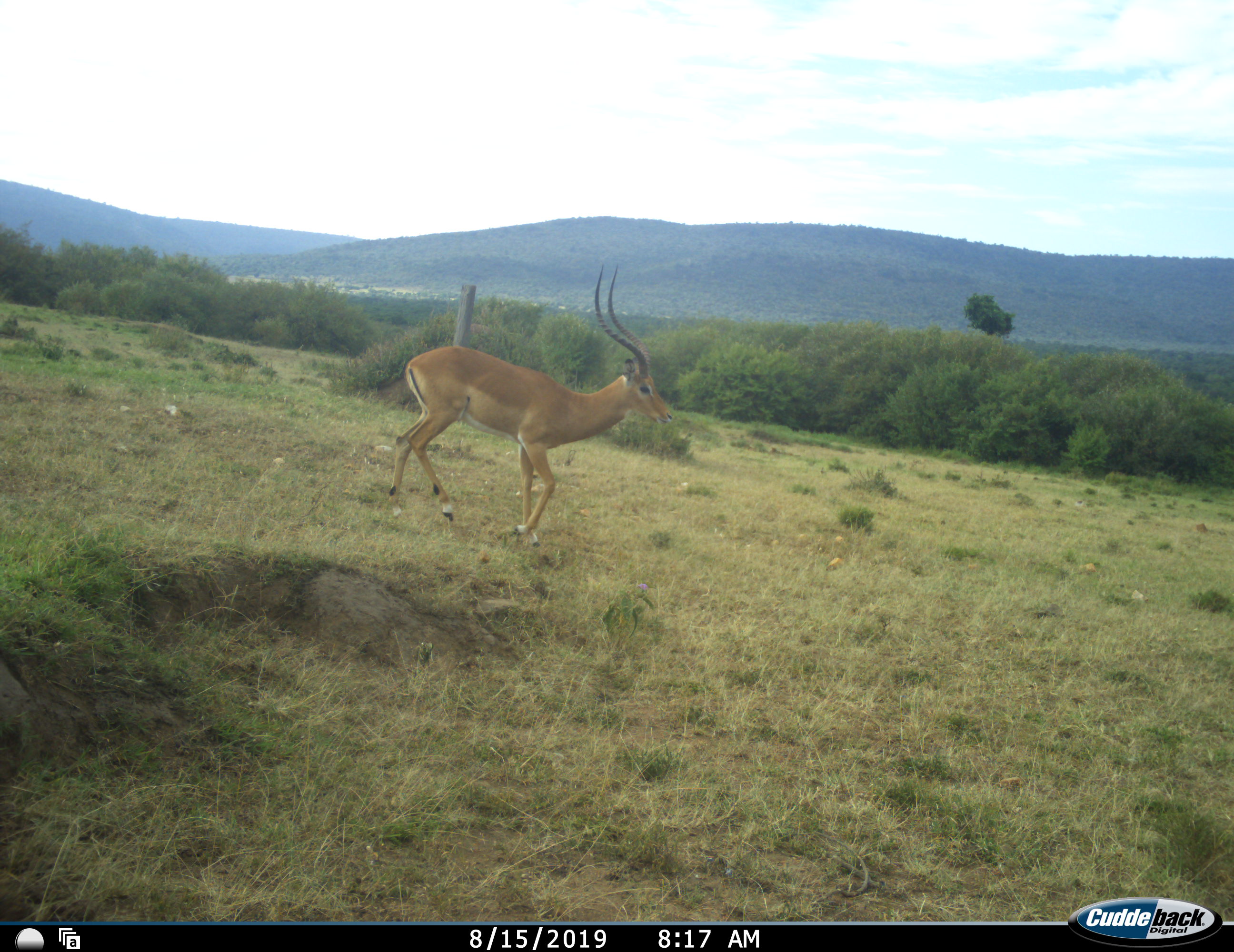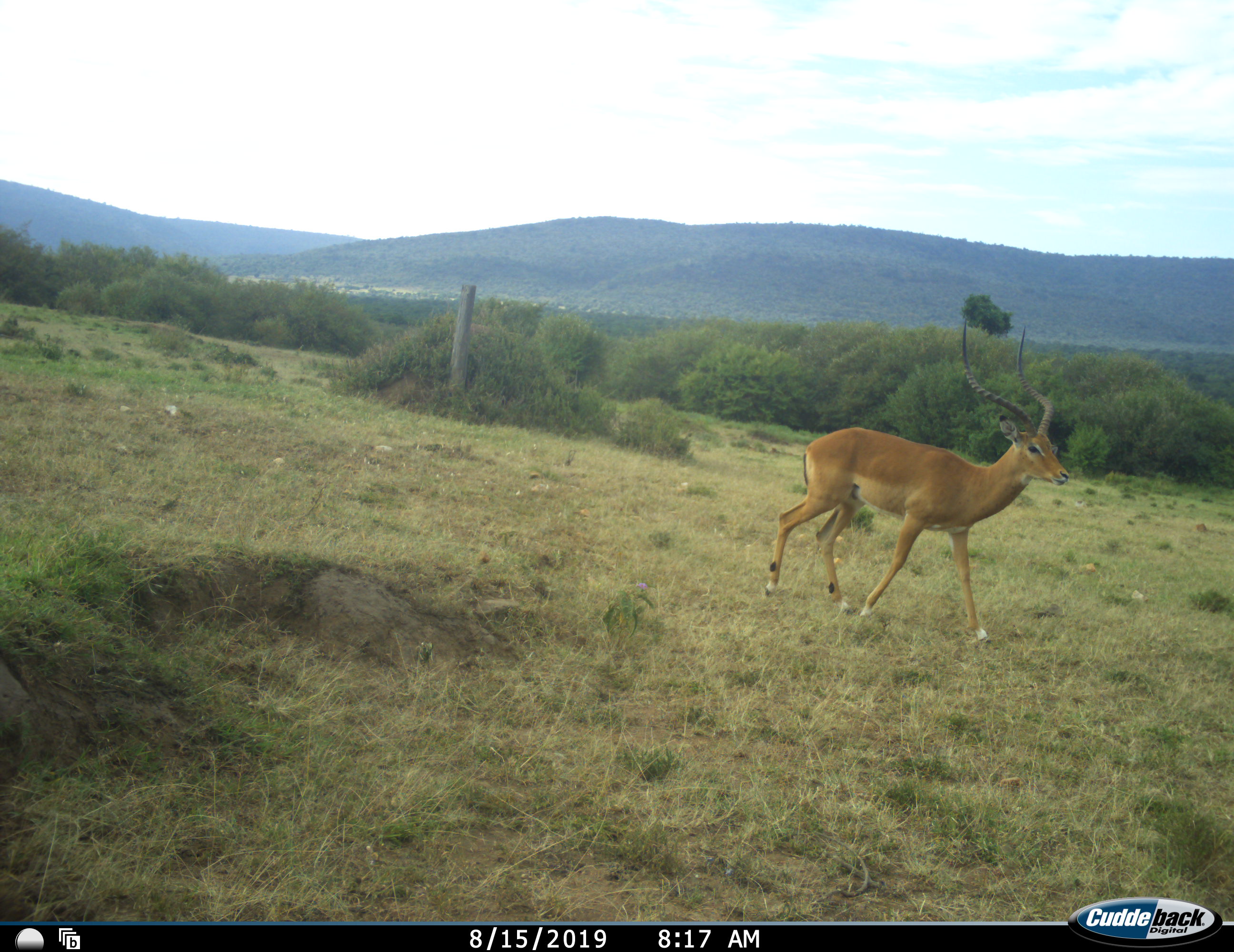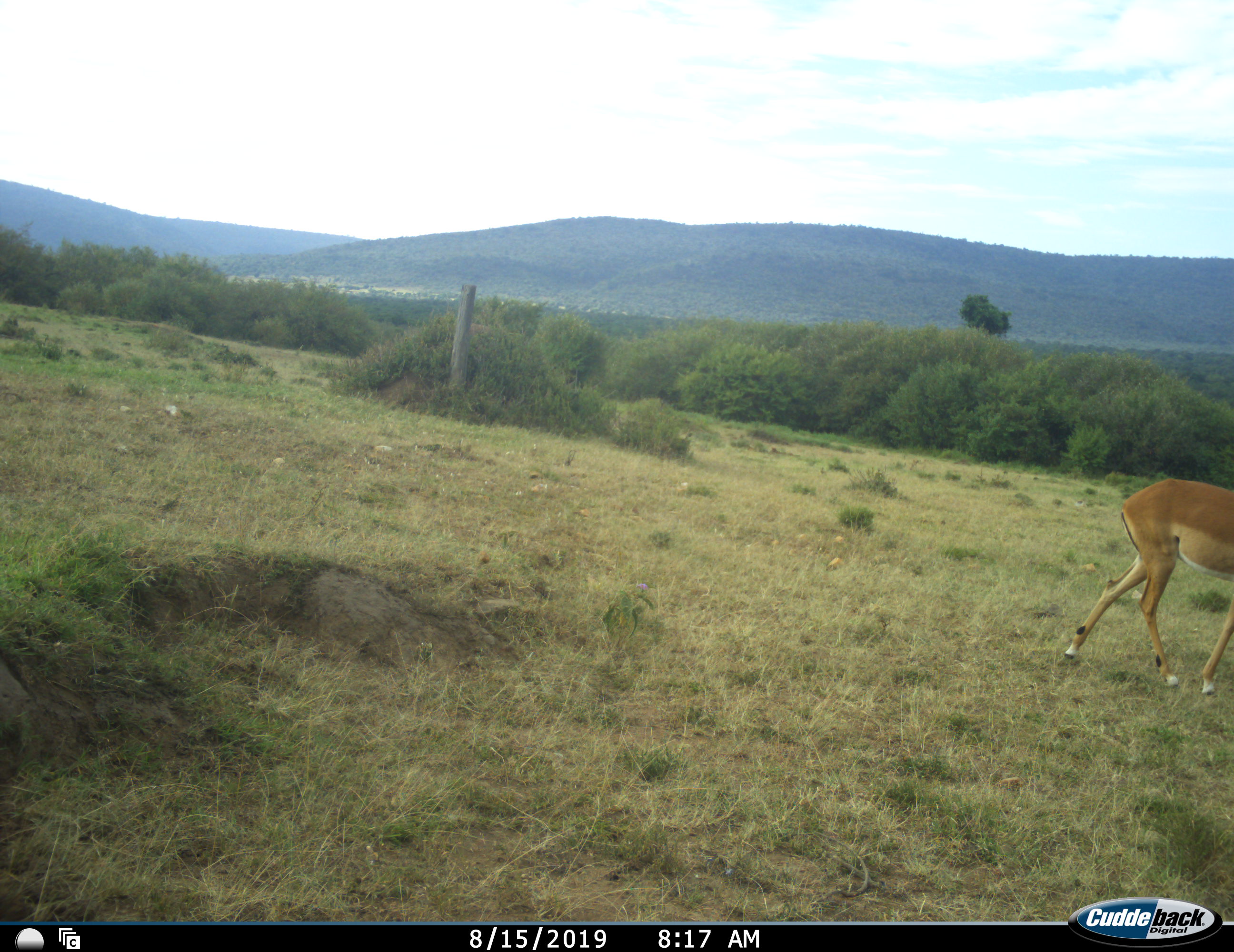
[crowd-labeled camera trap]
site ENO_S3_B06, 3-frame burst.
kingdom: Animalia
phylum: Chordata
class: Mammalia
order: Artiodactyla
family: Bovidae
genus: Aepyceros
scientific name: Aepyceros melampus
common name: impala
Impala (Aepyceros melampus), count 1. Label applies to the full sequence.